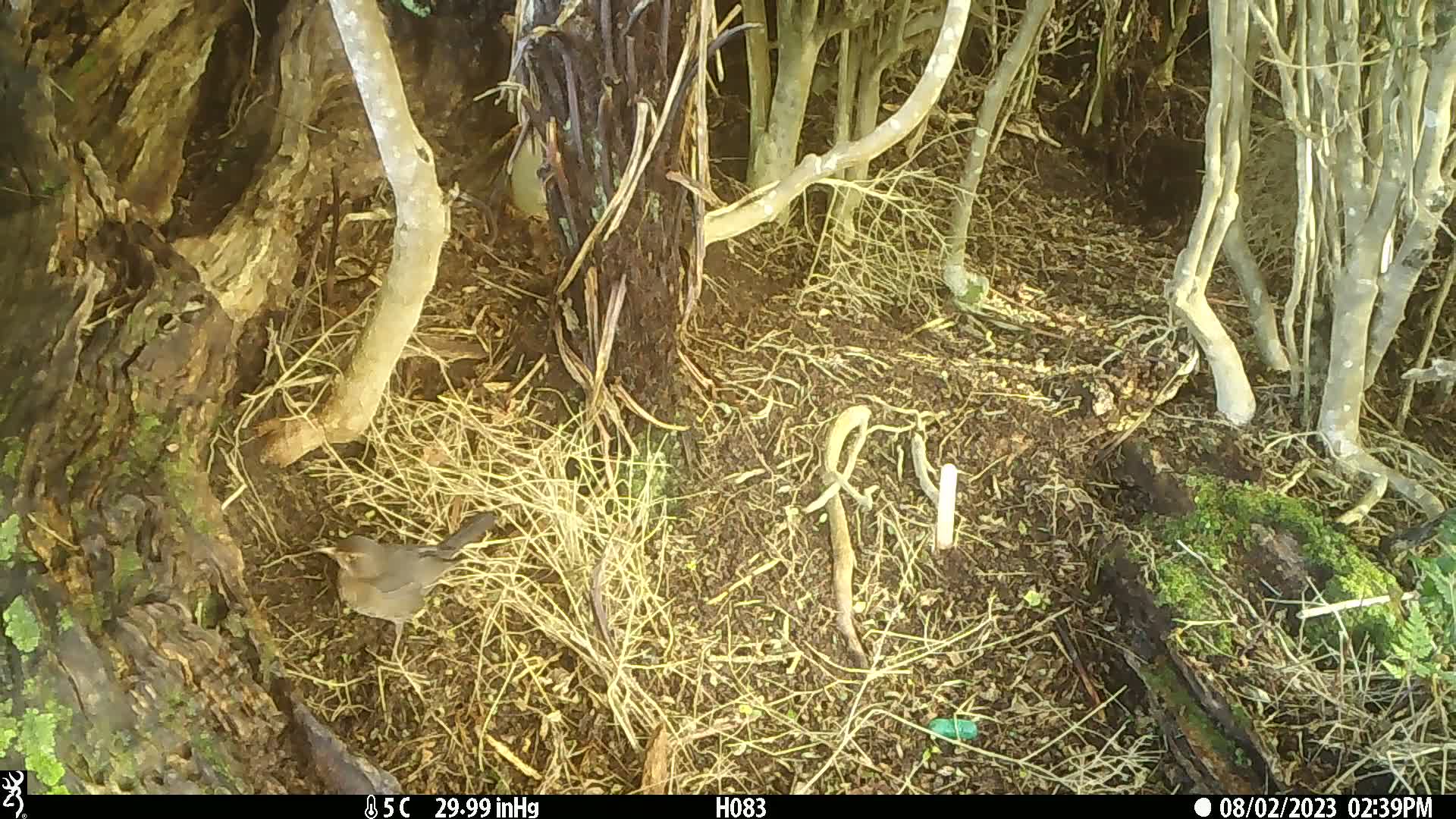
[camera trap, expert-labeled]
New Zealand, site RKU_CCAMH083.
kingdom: Animalia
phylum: Chordata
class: Aves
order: Passeriformes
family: Turdidae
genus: Turdus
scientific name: Turdus philomelos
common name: song thrush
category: thrush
Thrush (song thrush) (Turdus philomelos).